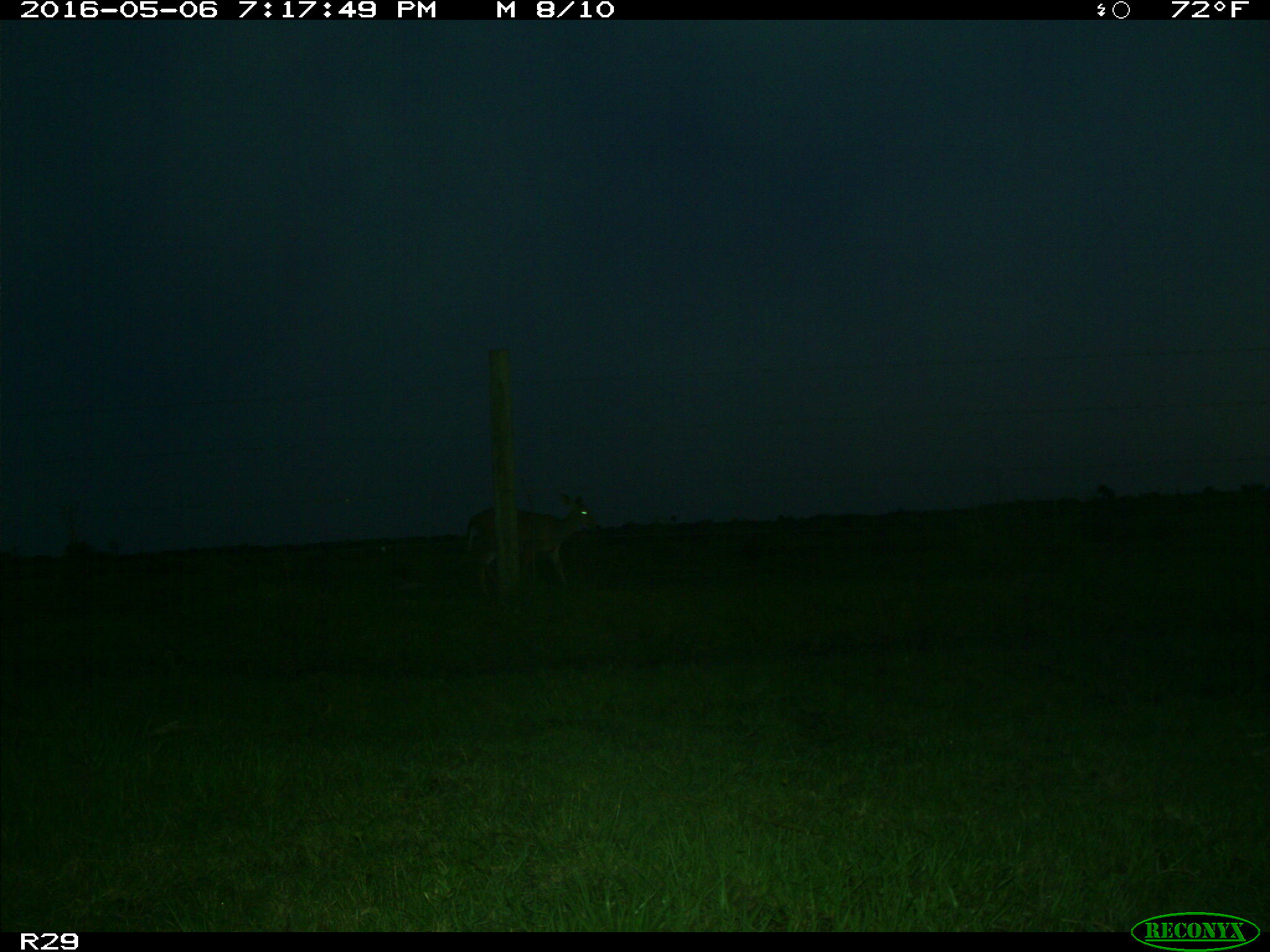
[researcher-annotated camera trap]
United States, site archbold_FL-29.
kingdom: Animalia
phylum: Chordata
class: Mammalia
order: Artiodactyla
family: Cervidae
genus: Odocoileus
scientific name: Odocoileus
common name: deer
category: unidentified deer